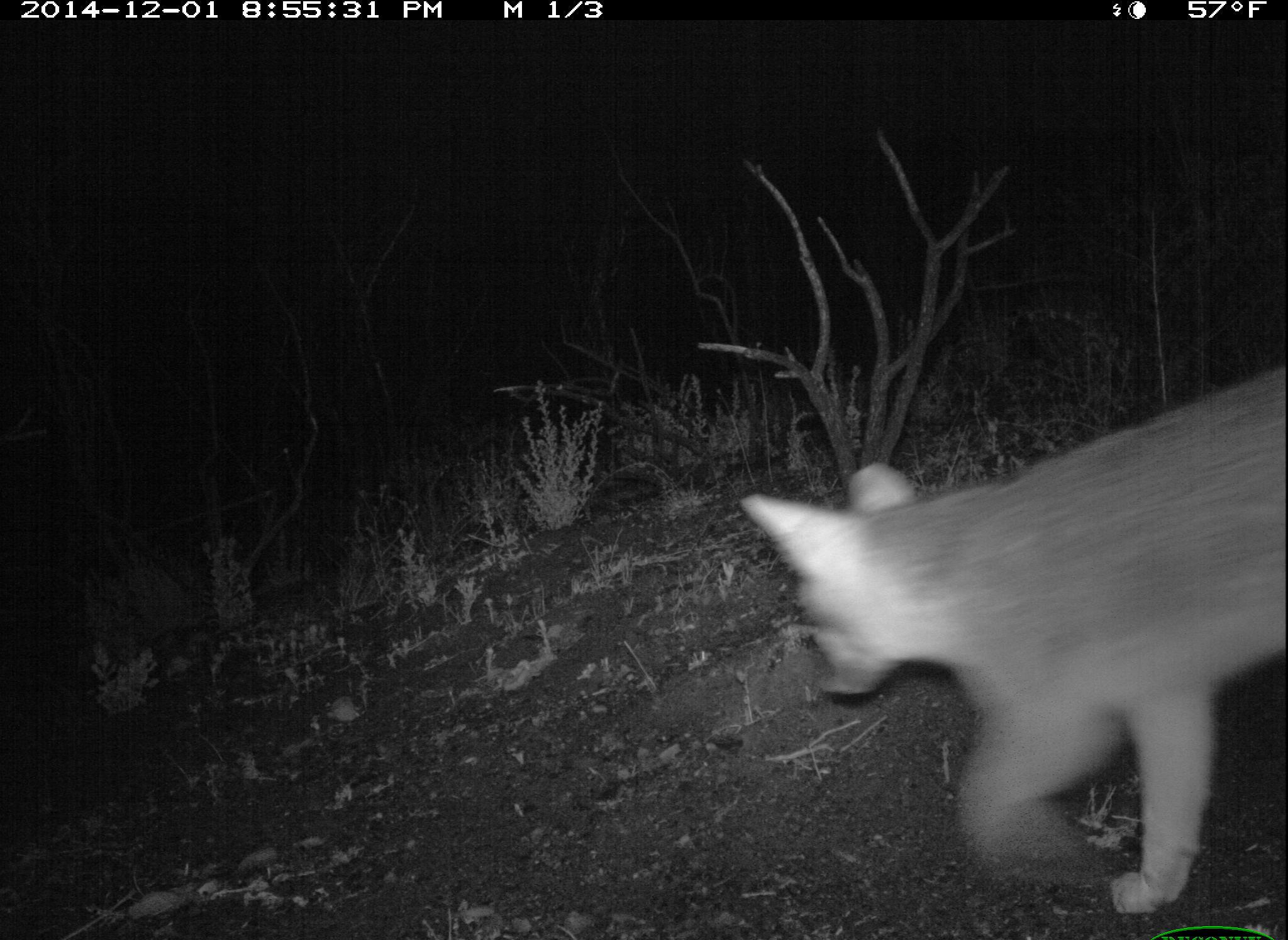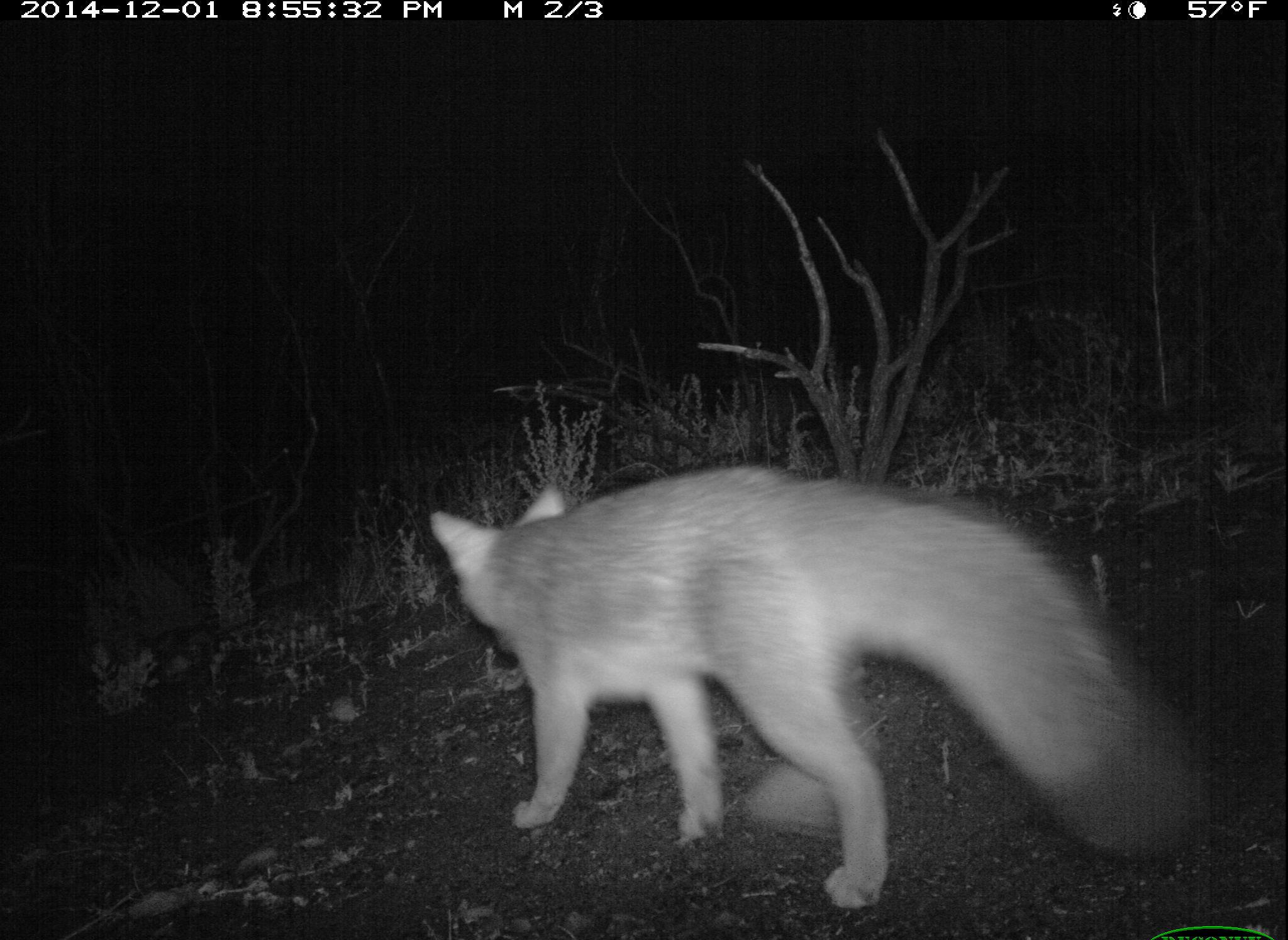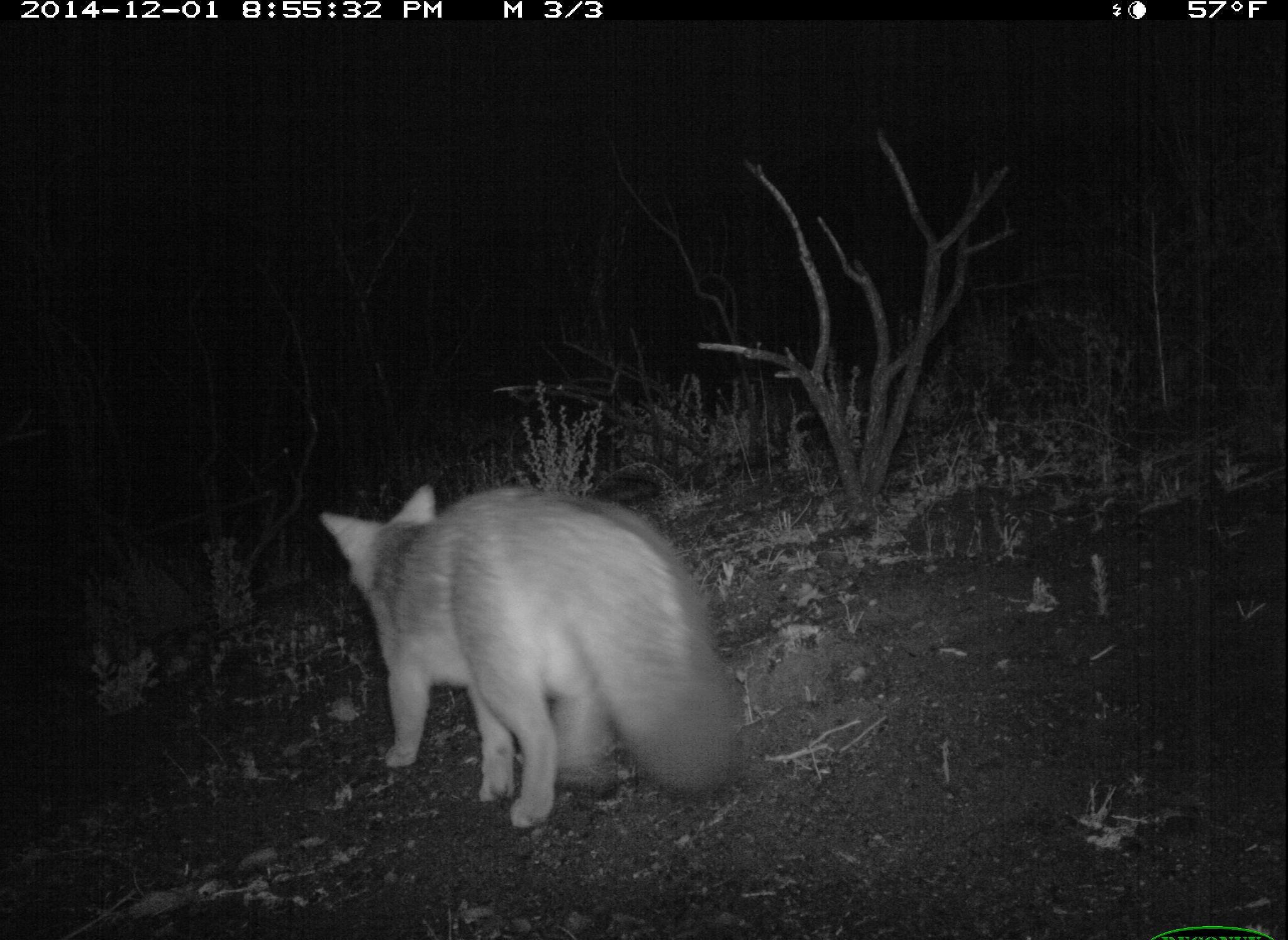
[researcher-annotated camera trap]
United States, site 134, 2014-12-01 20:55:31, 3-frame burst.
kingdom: Animalia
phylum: Chordata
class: Mammalia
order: Carnivora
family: Canidae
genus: Urocyon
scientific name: Urocyon cinereoargenteus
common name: gray fox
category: fox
Fox (gray fox) (Urocyon cinereoargenteus).